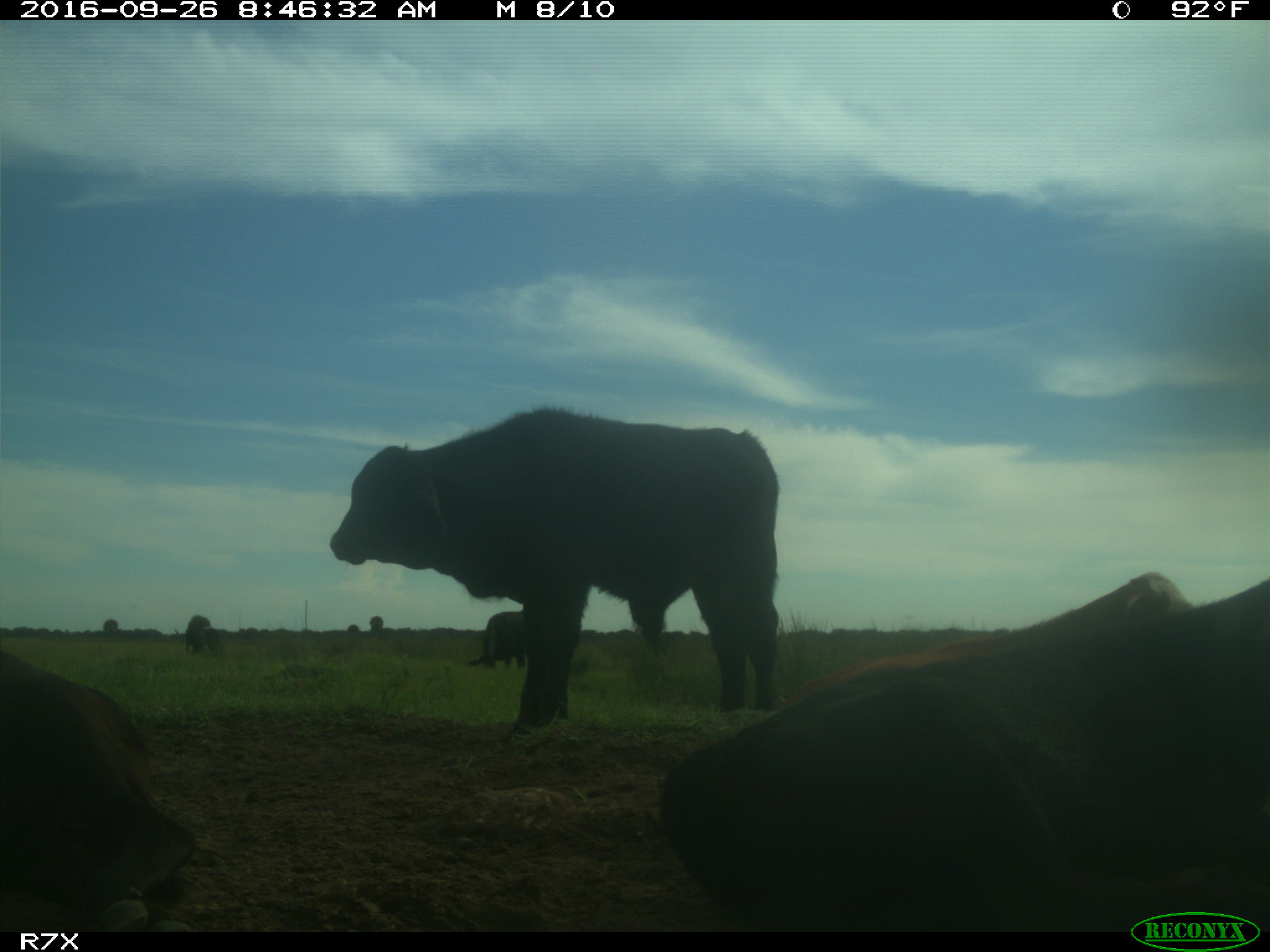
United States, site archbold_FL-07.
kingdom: Animalia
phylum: Chordata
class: Mammalia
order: Artiodactyla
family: Bovidae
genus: Bos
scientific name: Bos taurus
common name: domestic cow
Bos taurus (domestic cow).